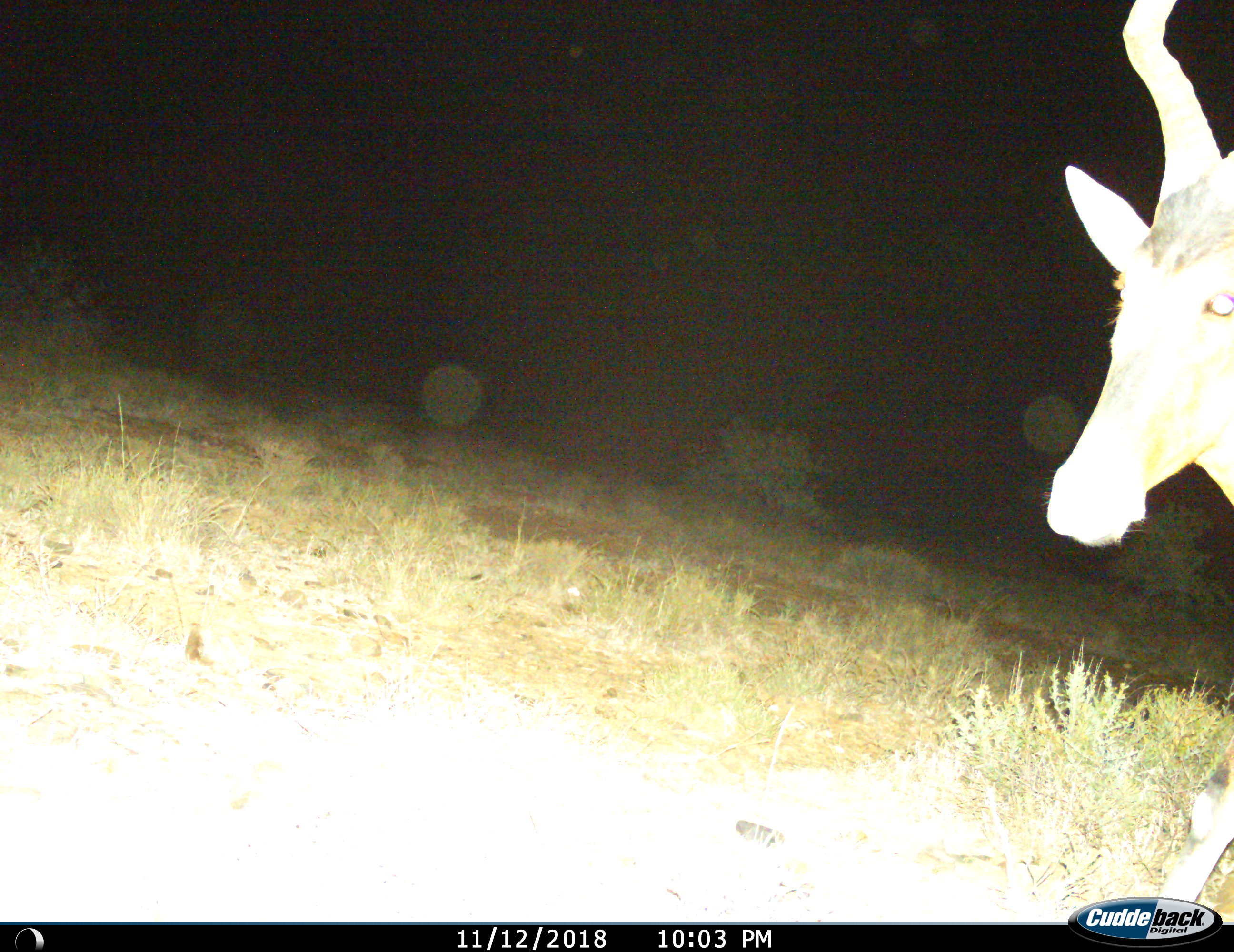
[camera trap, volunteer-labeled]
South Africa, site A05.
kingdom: Animalia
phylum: Chordata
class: Mammalia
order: Artiodactyla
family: Bovidae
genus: Alcelaphus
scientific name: Alcelaphus buselaphus caama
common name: red hartebeest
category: hartebeestred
Hartebeestred (red hartebeest) (Alcelaphus buselaphus caama), count 1. Behavior (volunteer vote fractions): standing 25%, resting 0%, moving 75%, interacting 0%. Young present (vote fraction): 0%. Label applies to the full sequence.